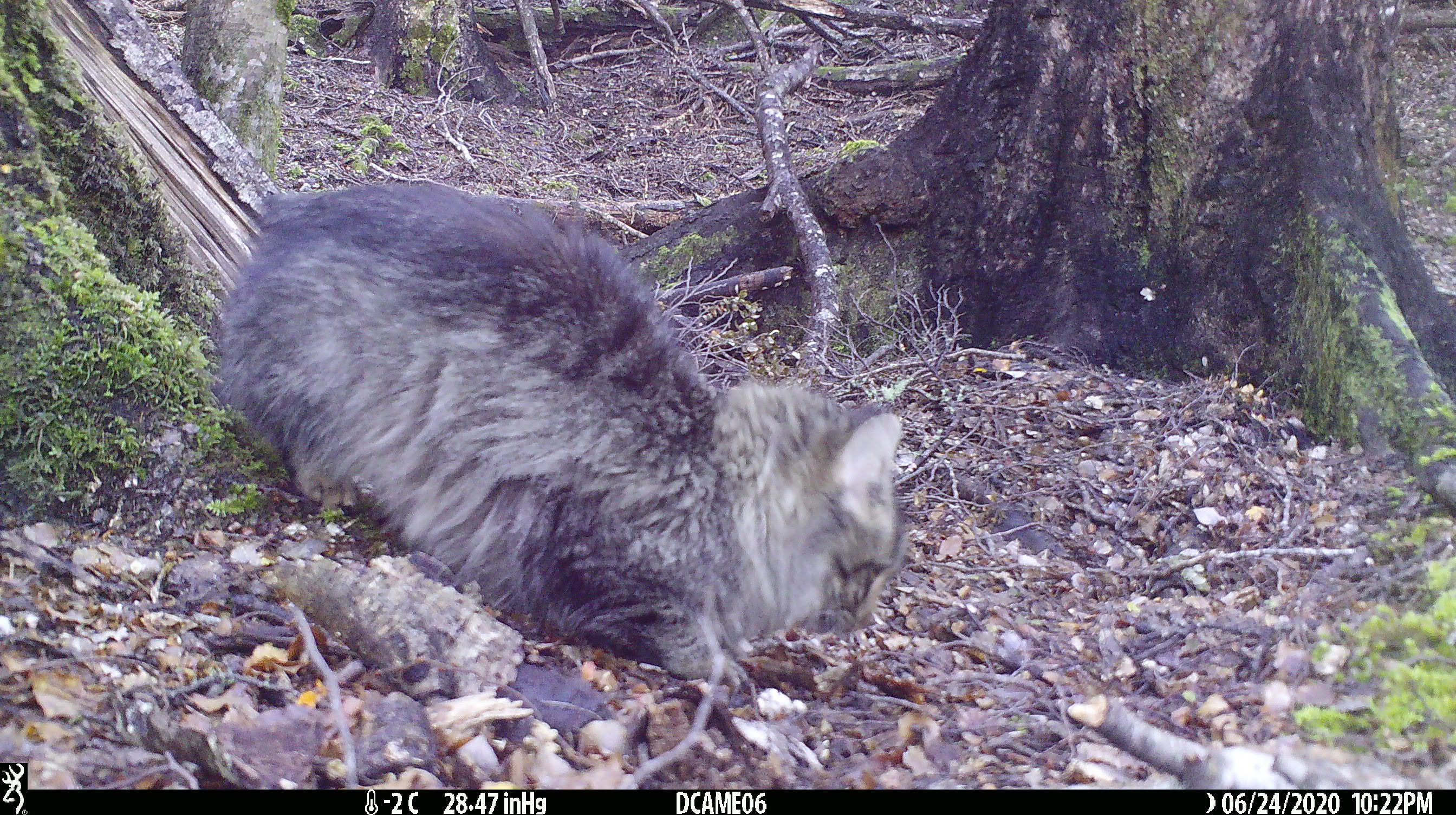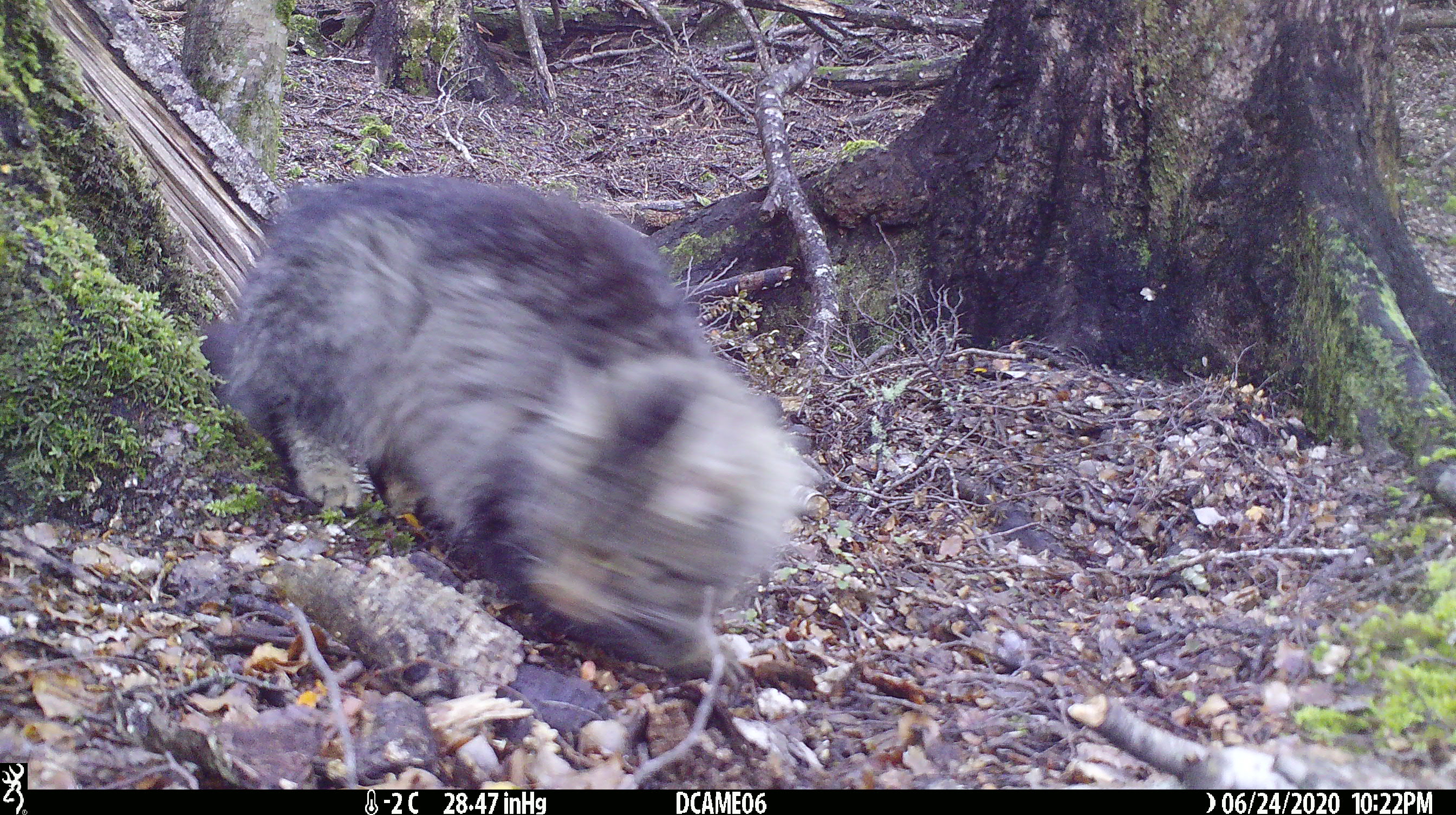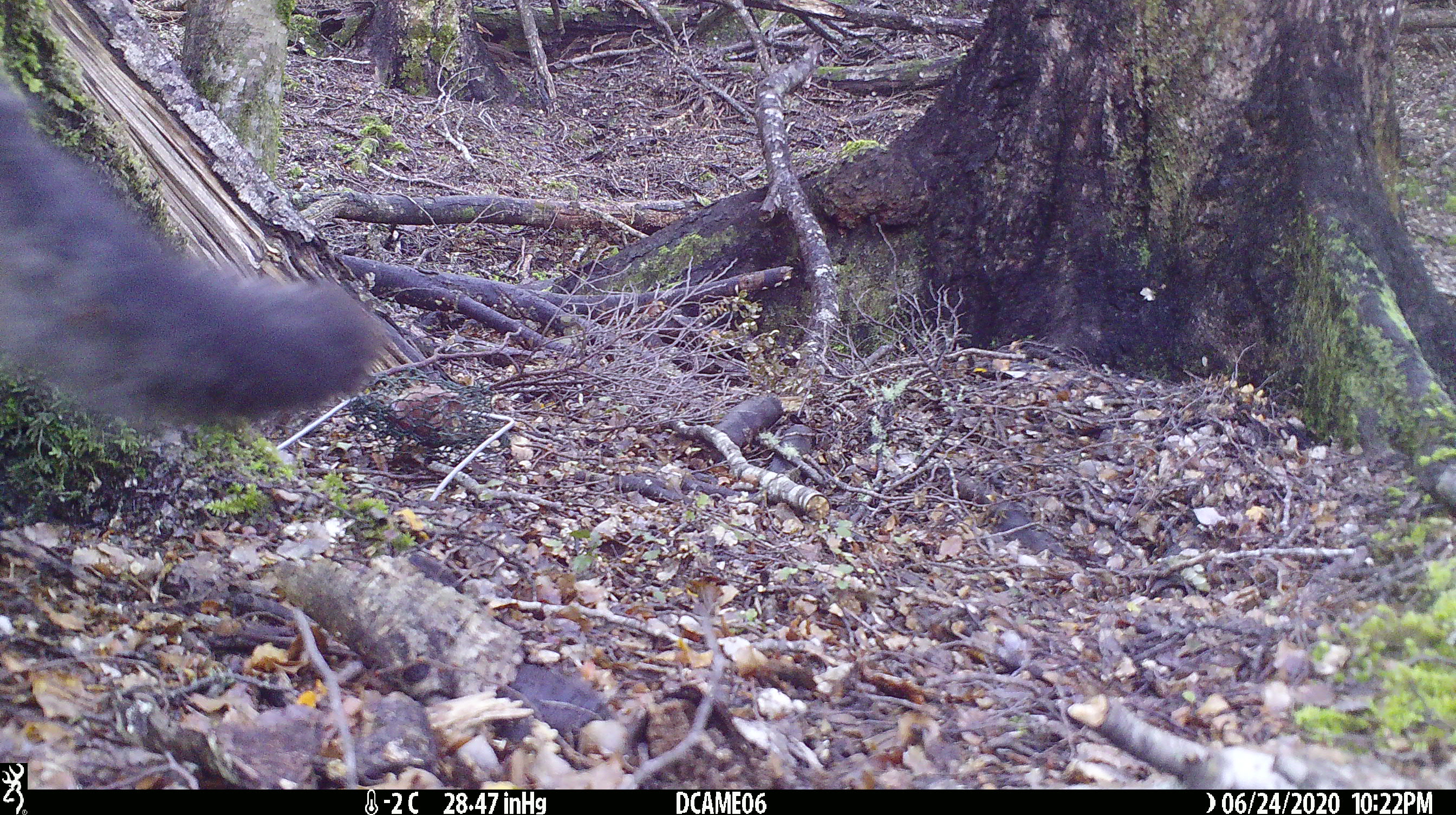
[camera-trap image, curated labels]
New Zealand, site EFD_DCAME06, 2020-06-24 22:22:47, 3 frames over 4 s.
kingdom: Animalia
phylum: Chordata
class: Mammalia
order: Carnivora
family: Felidae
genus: Felis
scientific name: Felis catus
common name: domestic cat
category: cat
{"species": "cat (domestic cat) (Felis catus)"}